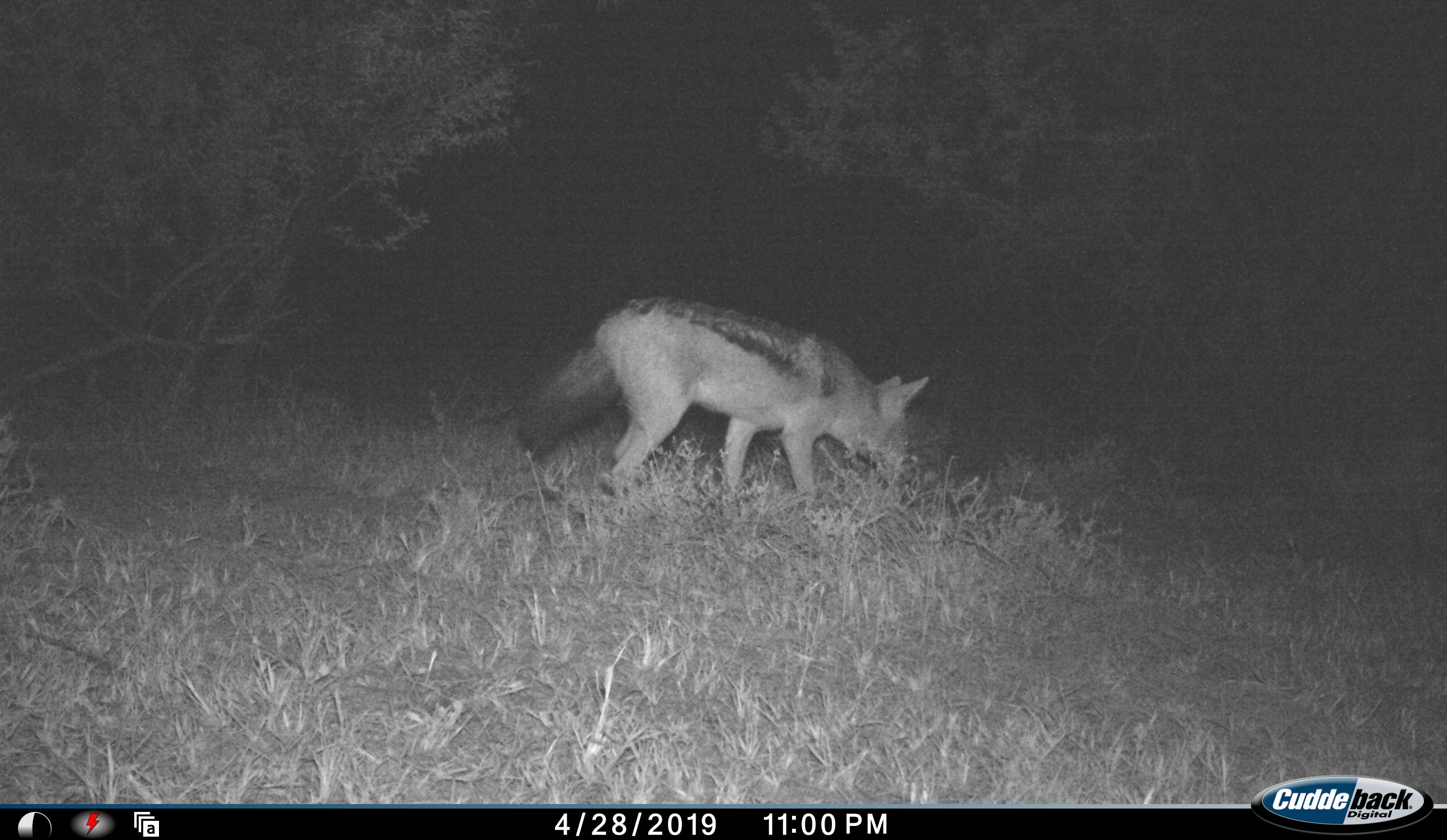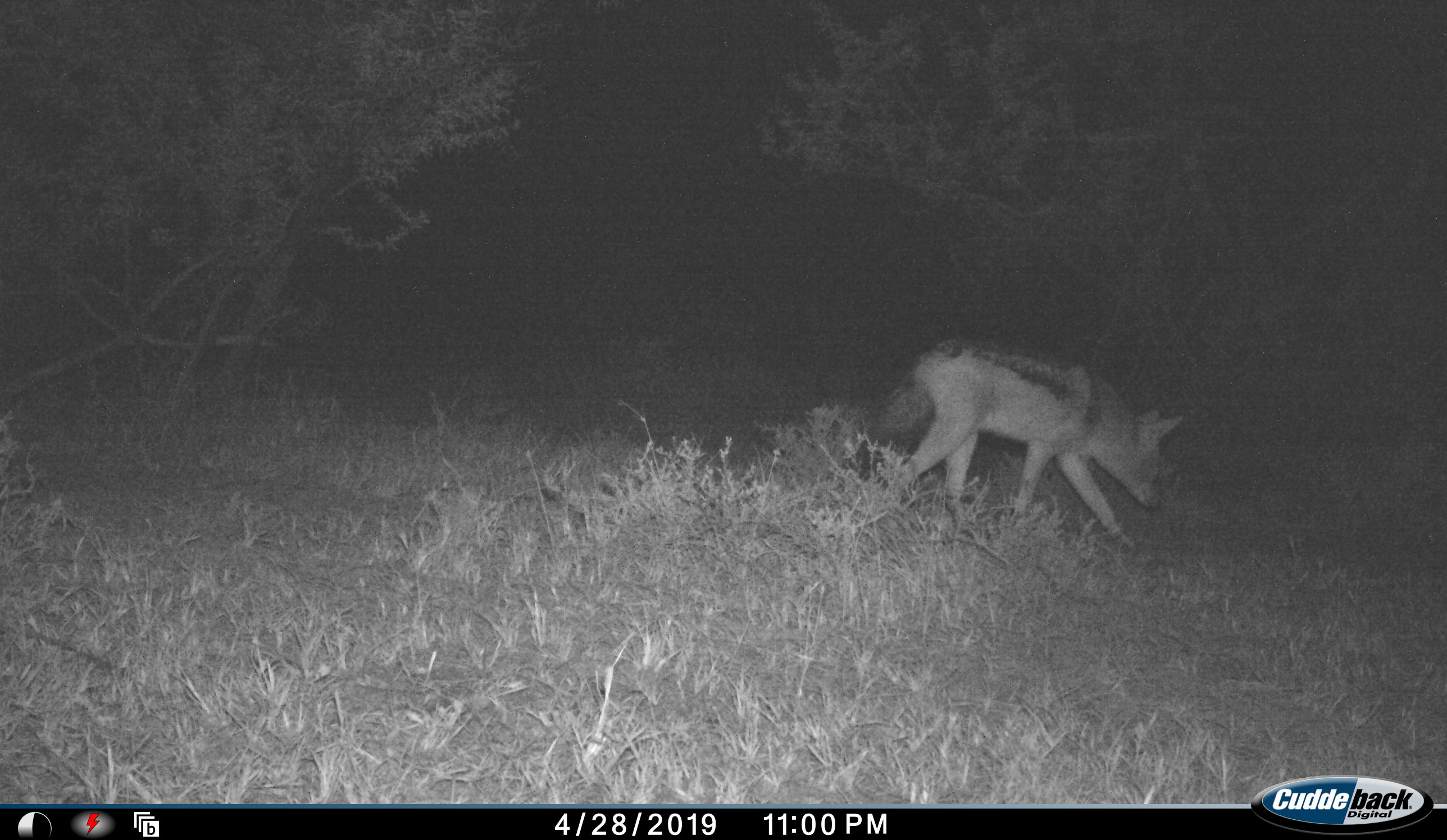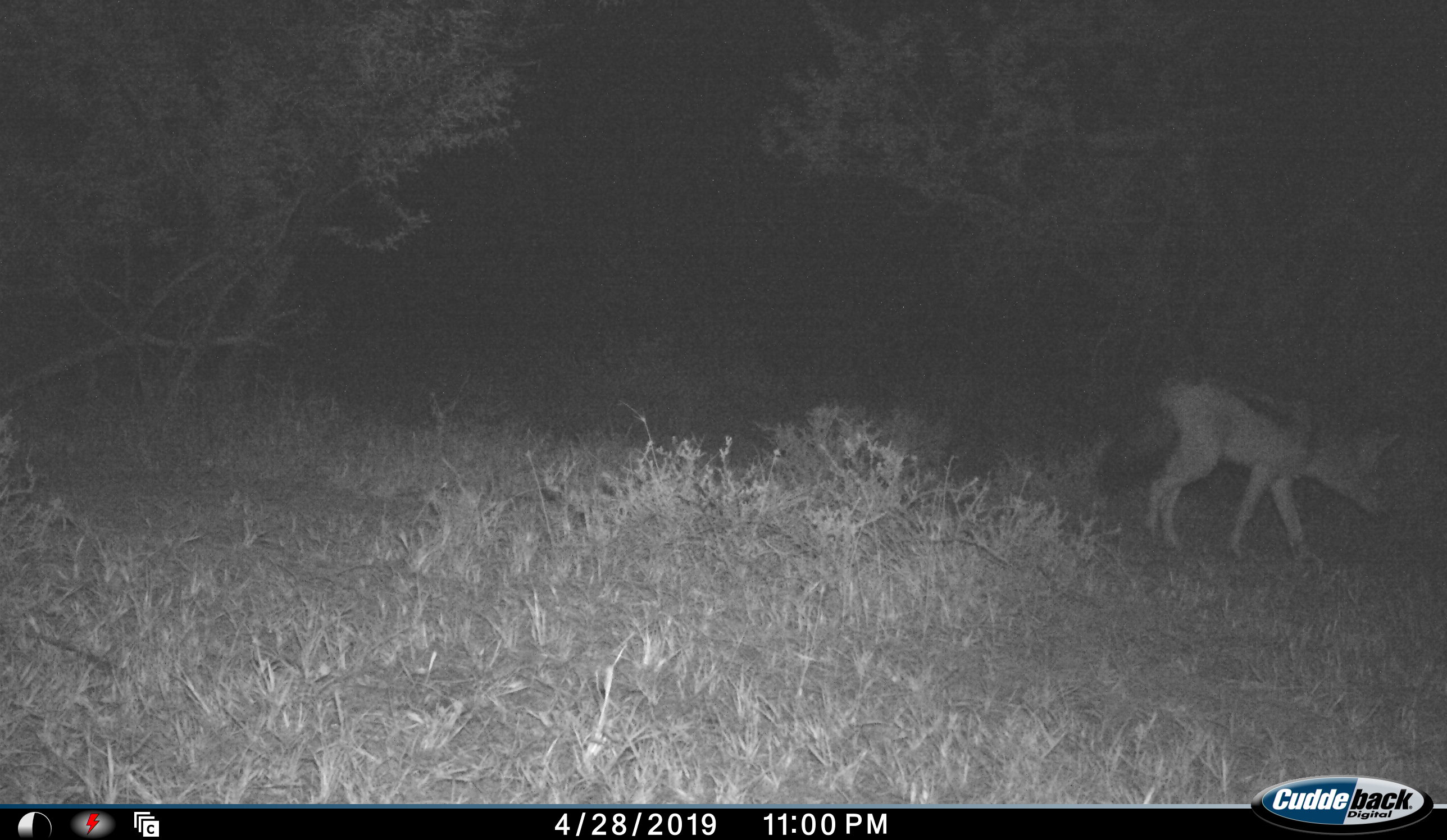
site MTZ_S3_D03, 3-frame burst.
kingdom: Animalia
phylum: Chordata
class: Mammalia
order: Carnivora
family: Canidae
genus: Lupulella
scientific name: Lupulella mesomelas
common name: black-backed jackal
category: jackalblackbacked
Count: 1.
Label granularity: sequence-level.